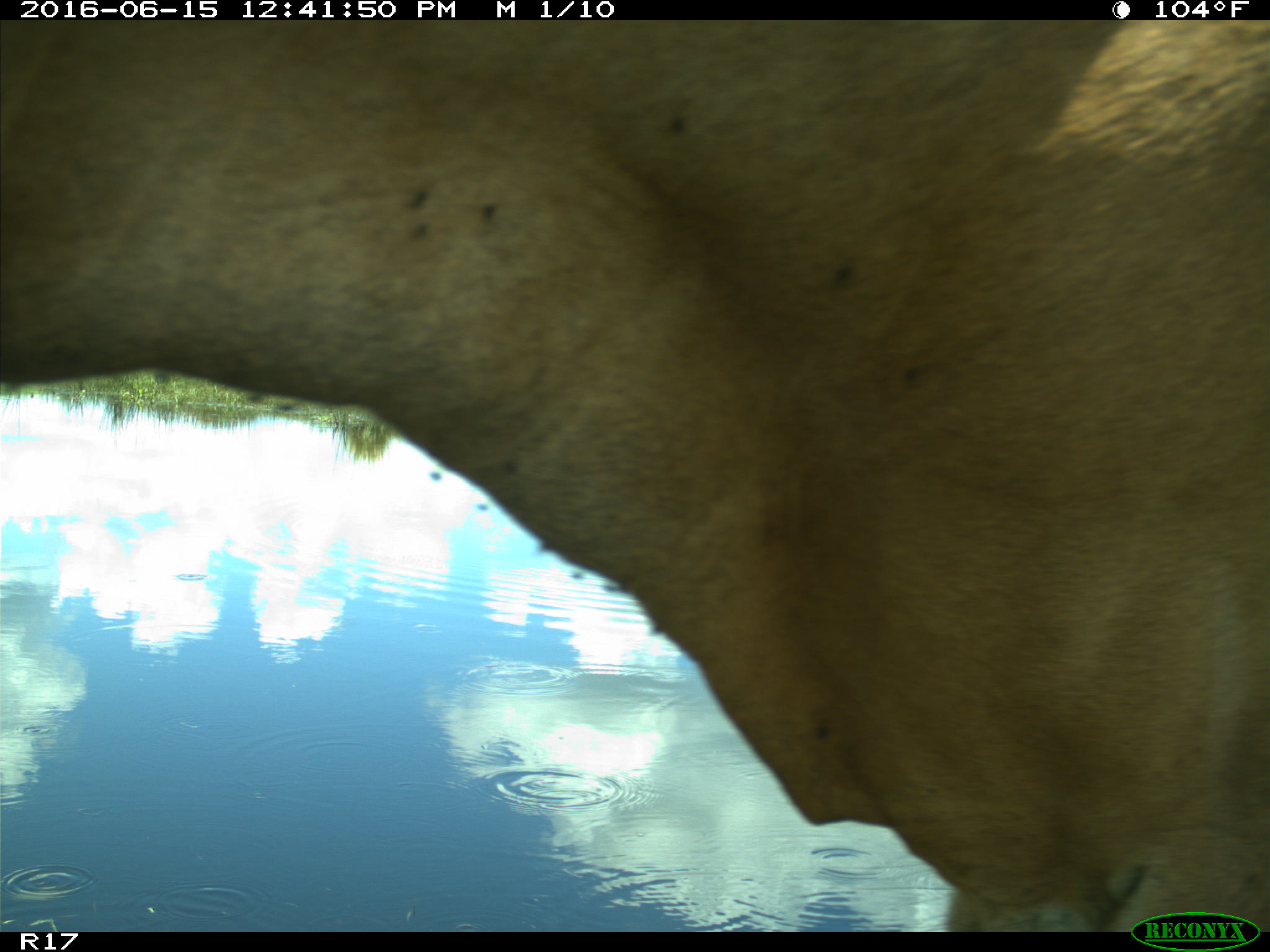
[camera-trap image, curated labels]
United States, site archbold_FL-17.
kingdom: Animalia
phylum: Chordata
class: Mammalia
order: Artiodactyla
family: Bovidae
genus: Bos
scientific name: Bos taurus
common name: domestic cow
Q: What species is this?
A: Bos taurus (domestic cow).